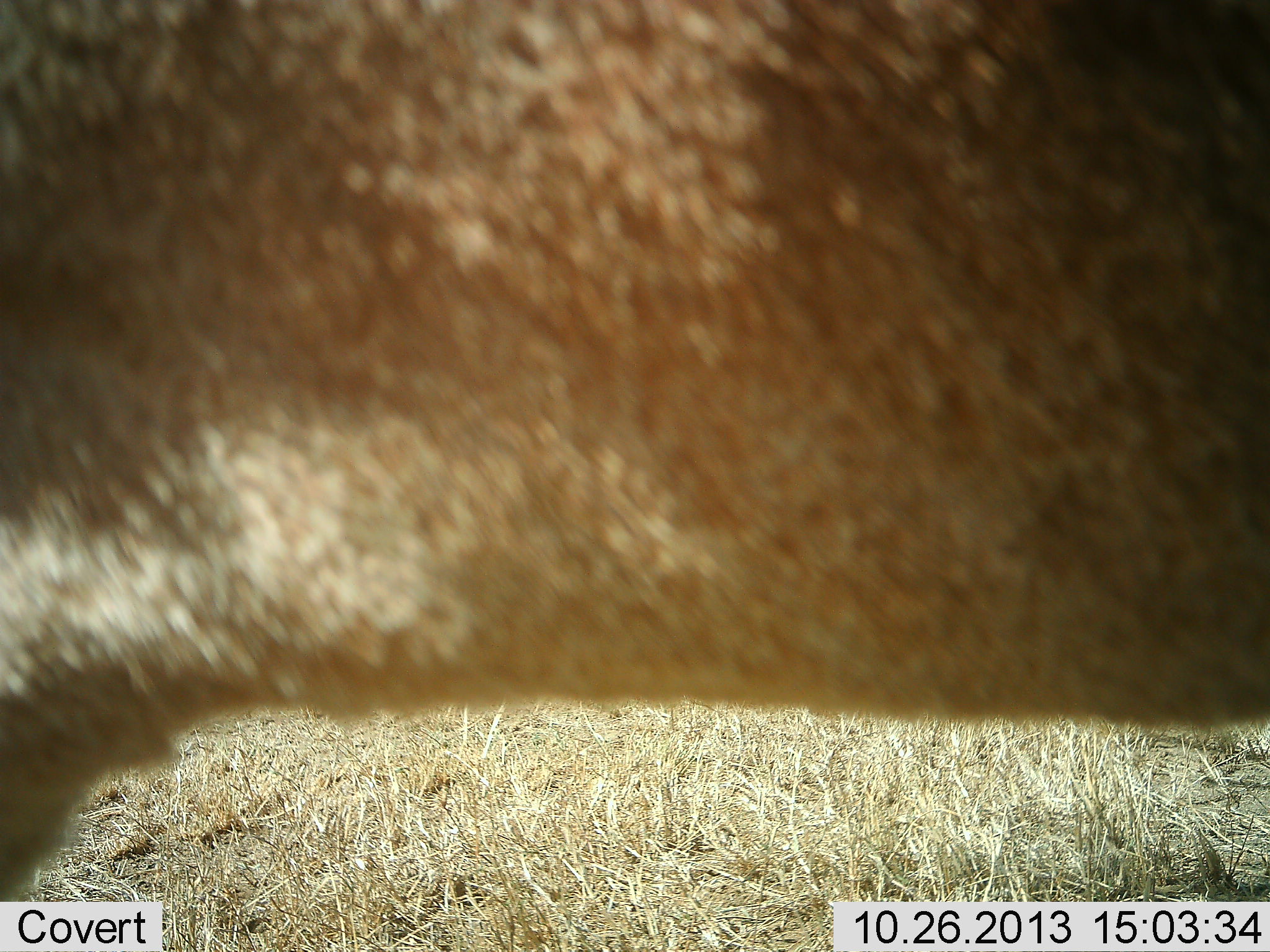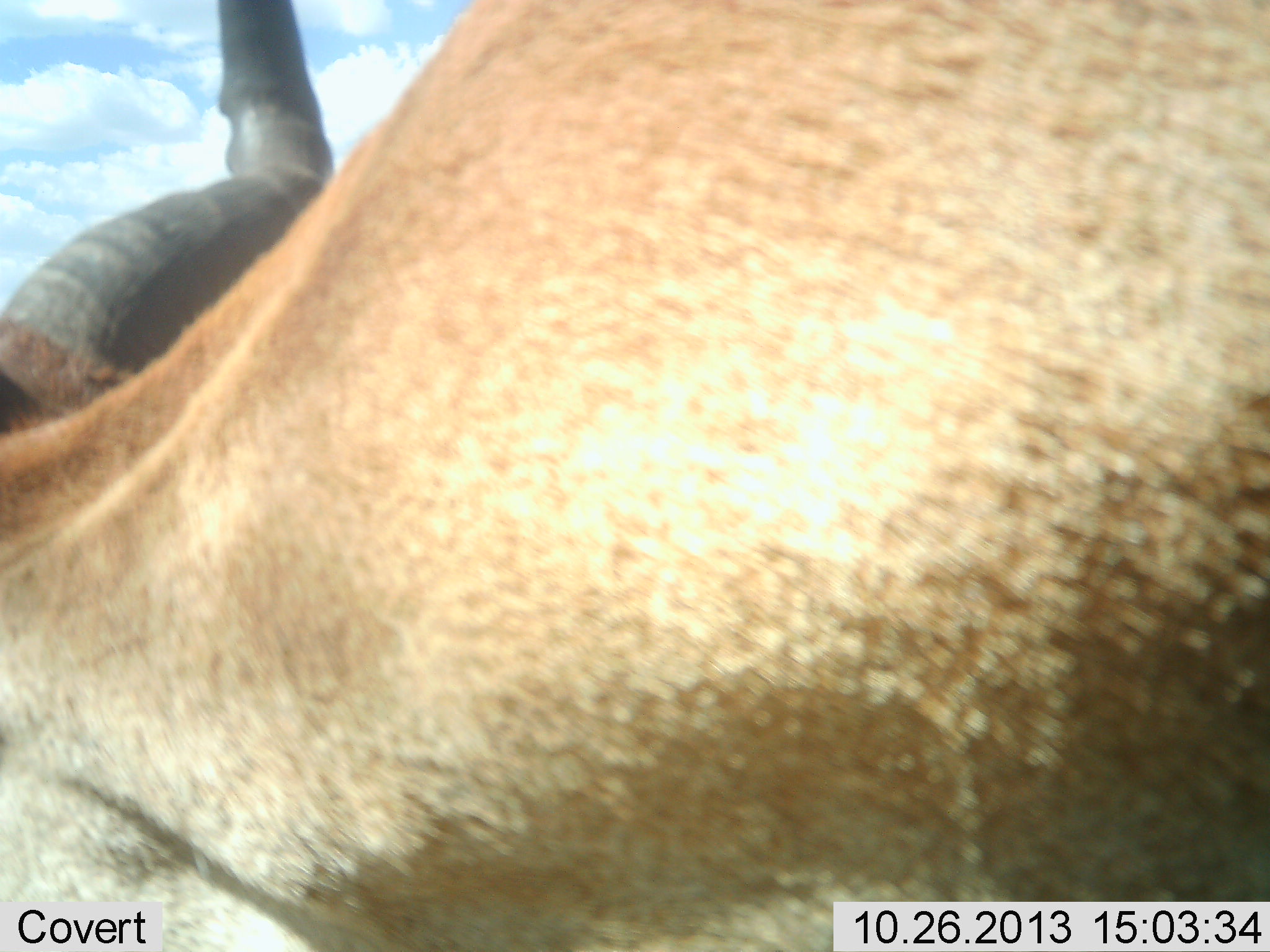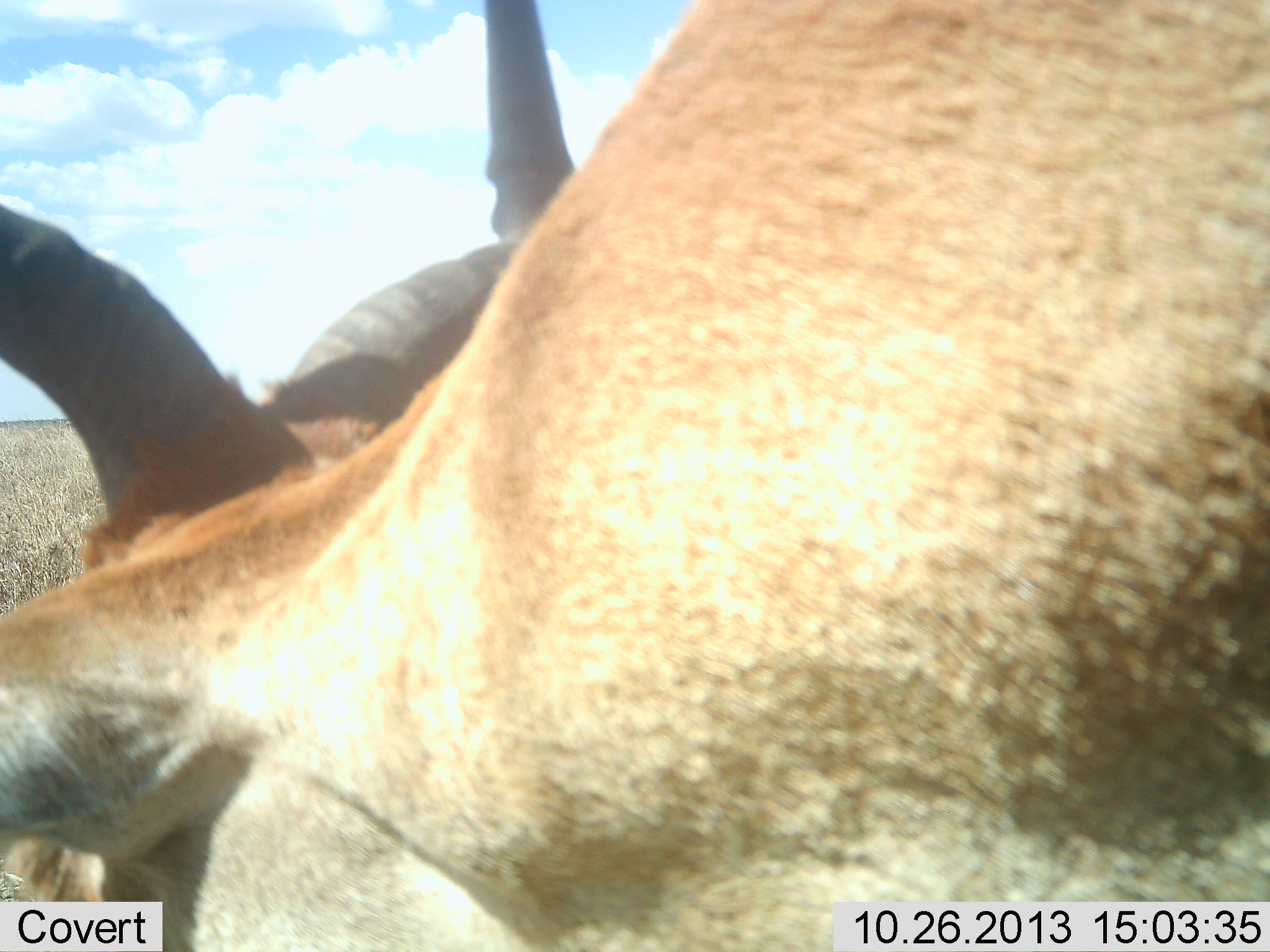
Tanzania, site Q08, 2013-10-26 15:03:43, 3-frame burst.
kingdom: Animalia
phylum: Chordata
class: Mammalia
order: Artiodactyla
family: Bovidae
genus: Alcelaphus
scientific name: Alcelaphus buselaphus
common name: hartebeest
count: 1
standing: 65%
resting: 0%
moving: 12%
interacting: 6%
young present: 0%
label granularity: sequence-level